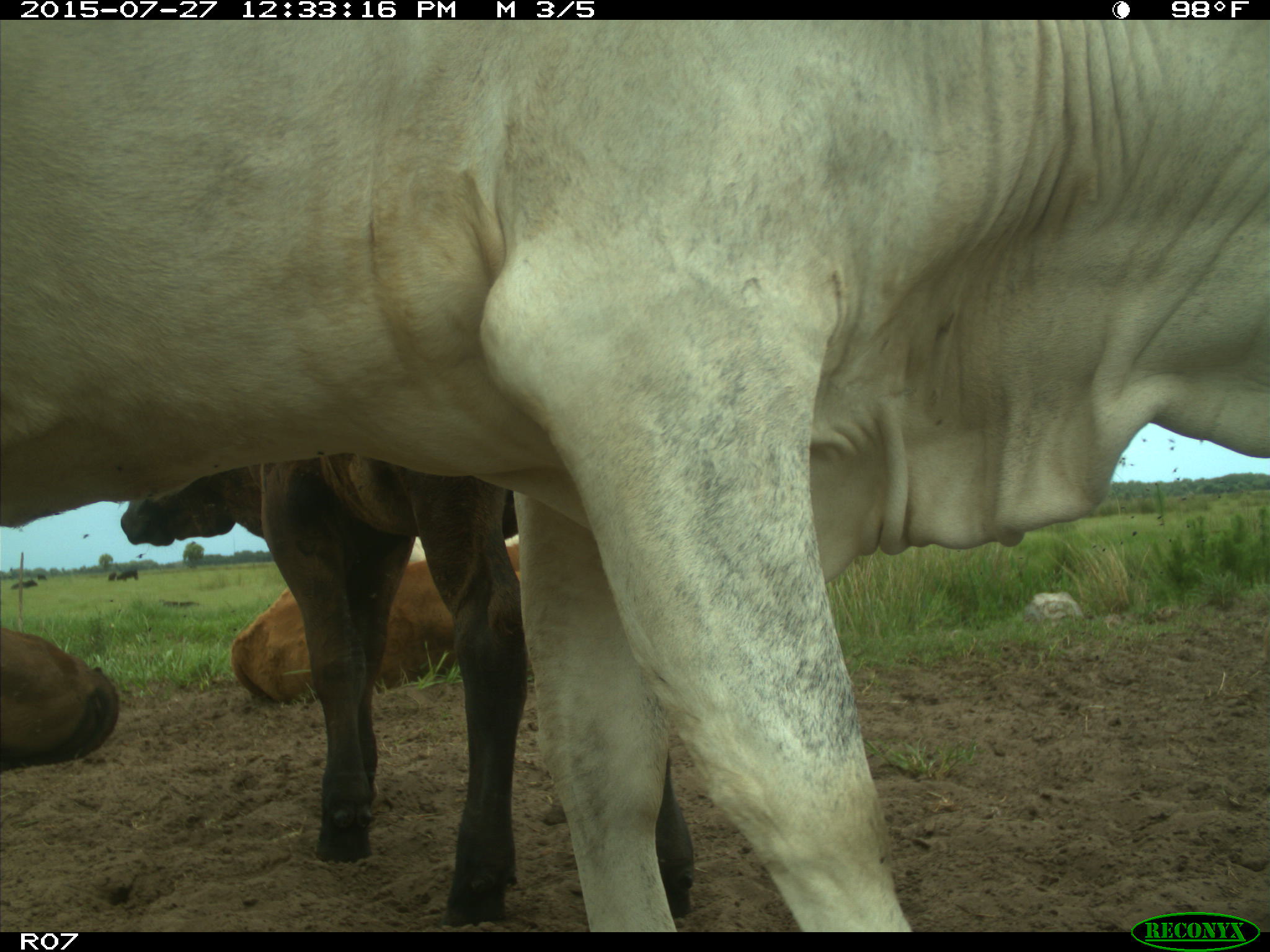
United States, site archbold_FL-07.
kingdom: Animalia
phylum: Chordata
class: Mammalia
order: Artiodactyla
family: Bovidae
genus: Bos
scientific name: Bos taurus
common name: domestic cow